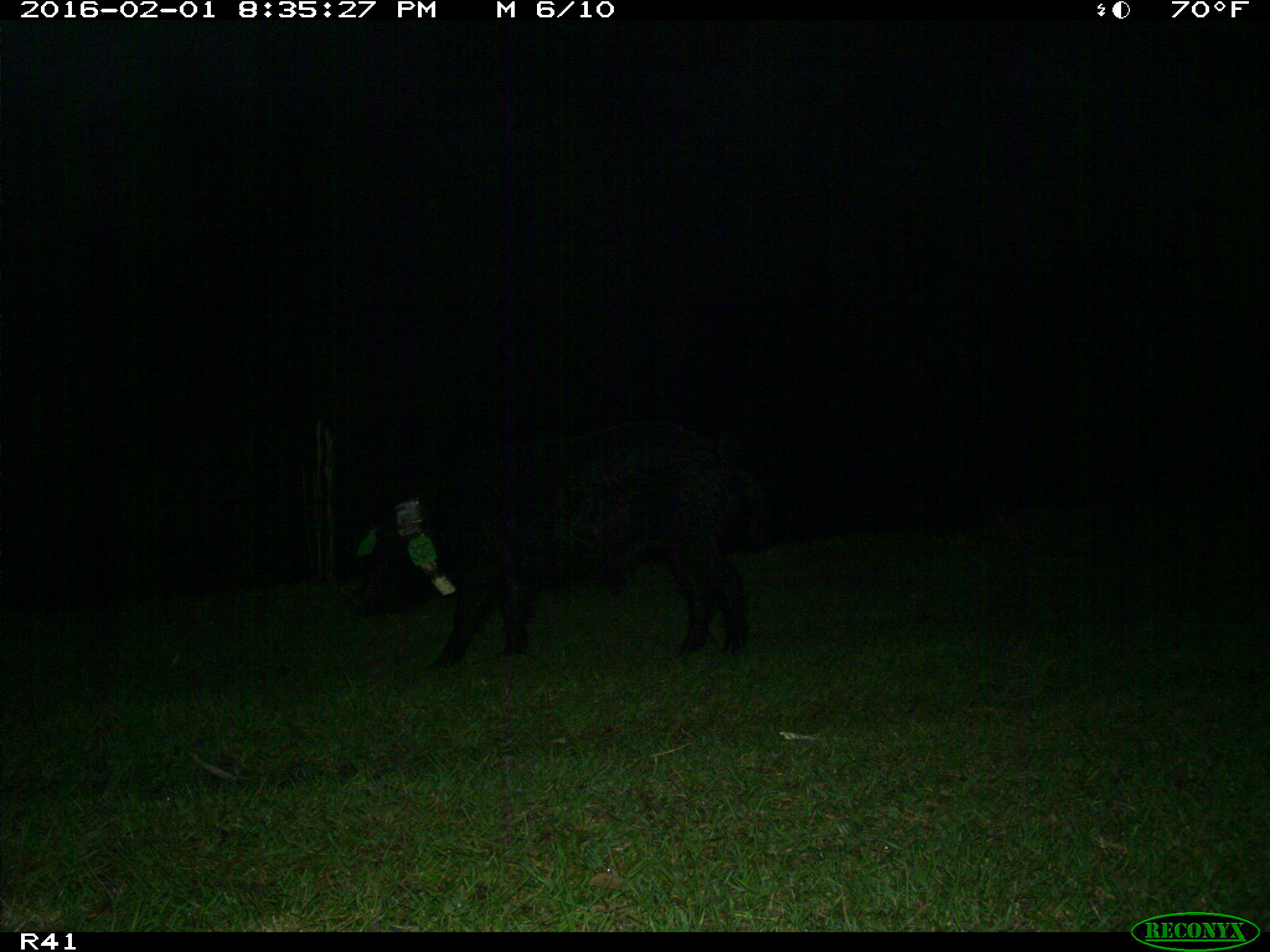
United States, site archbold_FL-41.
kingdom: Animalia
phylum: Chordata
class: Mammalia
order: Artiodactyla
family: Suidae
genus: Sus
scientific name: Sus scrofa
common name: wild boar